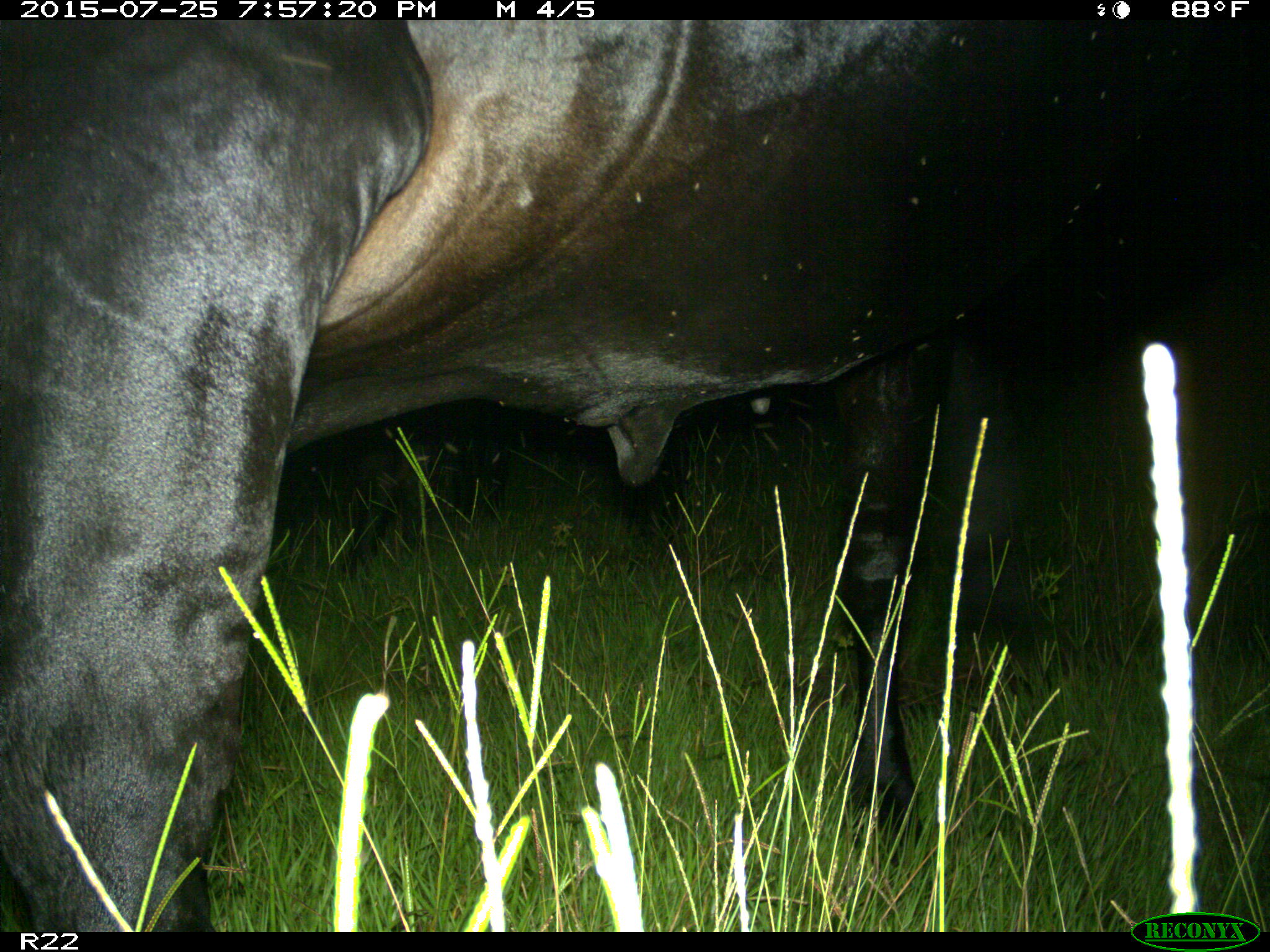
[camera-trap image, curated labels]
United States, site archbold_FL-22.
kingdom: Animalia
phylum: Chordata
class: Mammalia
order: Artiodactyla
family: Bovidae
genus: Bos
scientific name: Bos taurus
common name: domestic cow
Bos taurus (domestic cow).